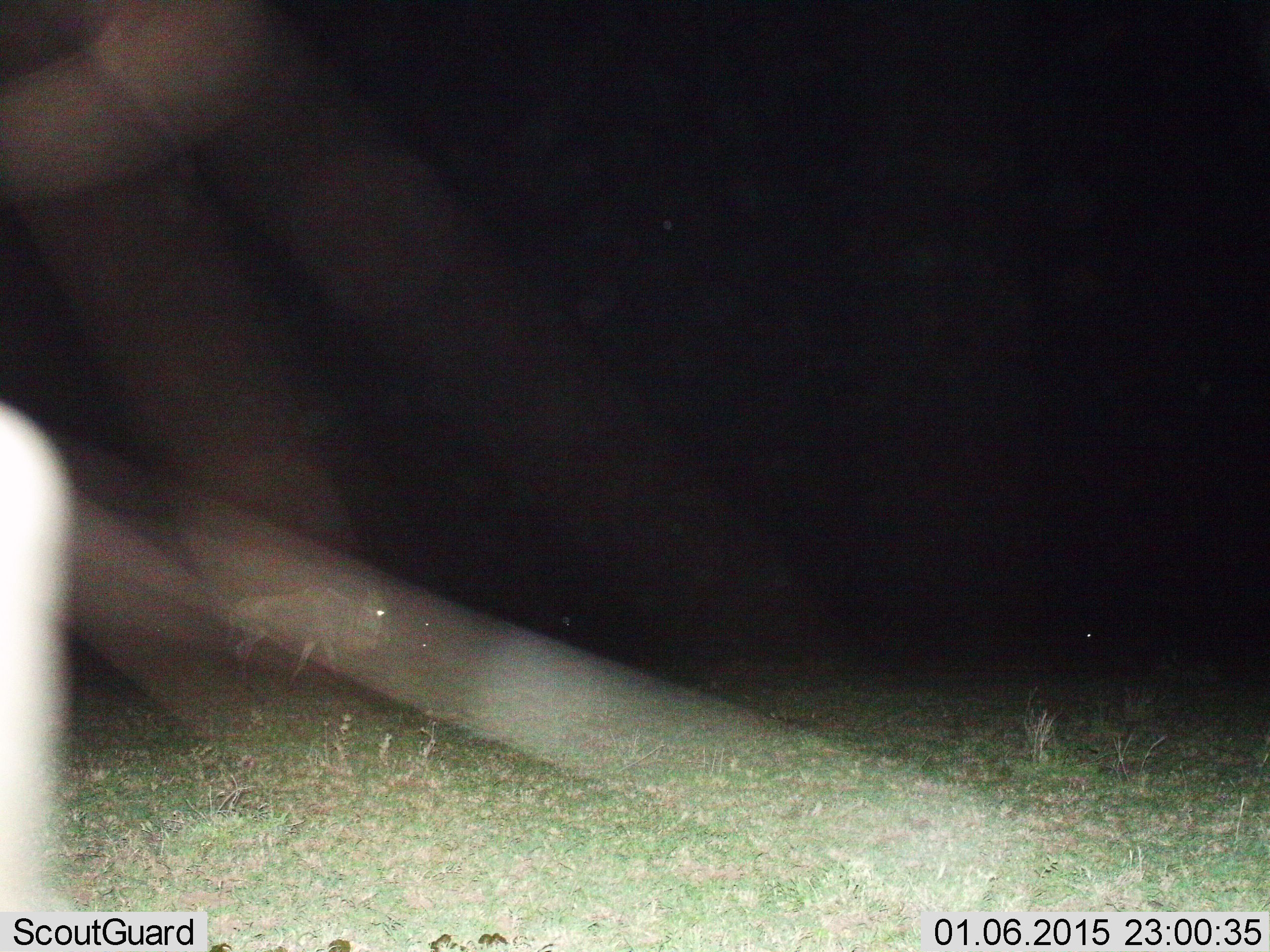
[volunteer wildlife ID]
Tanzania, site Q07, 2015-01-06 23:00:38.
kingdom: Animalia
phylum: Chordata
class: Mammalia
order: Artiodactyla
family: Bovidae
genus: Connochaetes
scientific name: Connochaetes taurinus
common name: blue wildebeest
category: wildebeest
Wildebeest (blue wildebeest) (Connochaetes taurinus), count 1. Behavior (volunteer vote fractions): standing 10%, resting 0%, moving 100%, interacting 0%. Young present (vote fraction): 0%. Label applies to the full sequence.